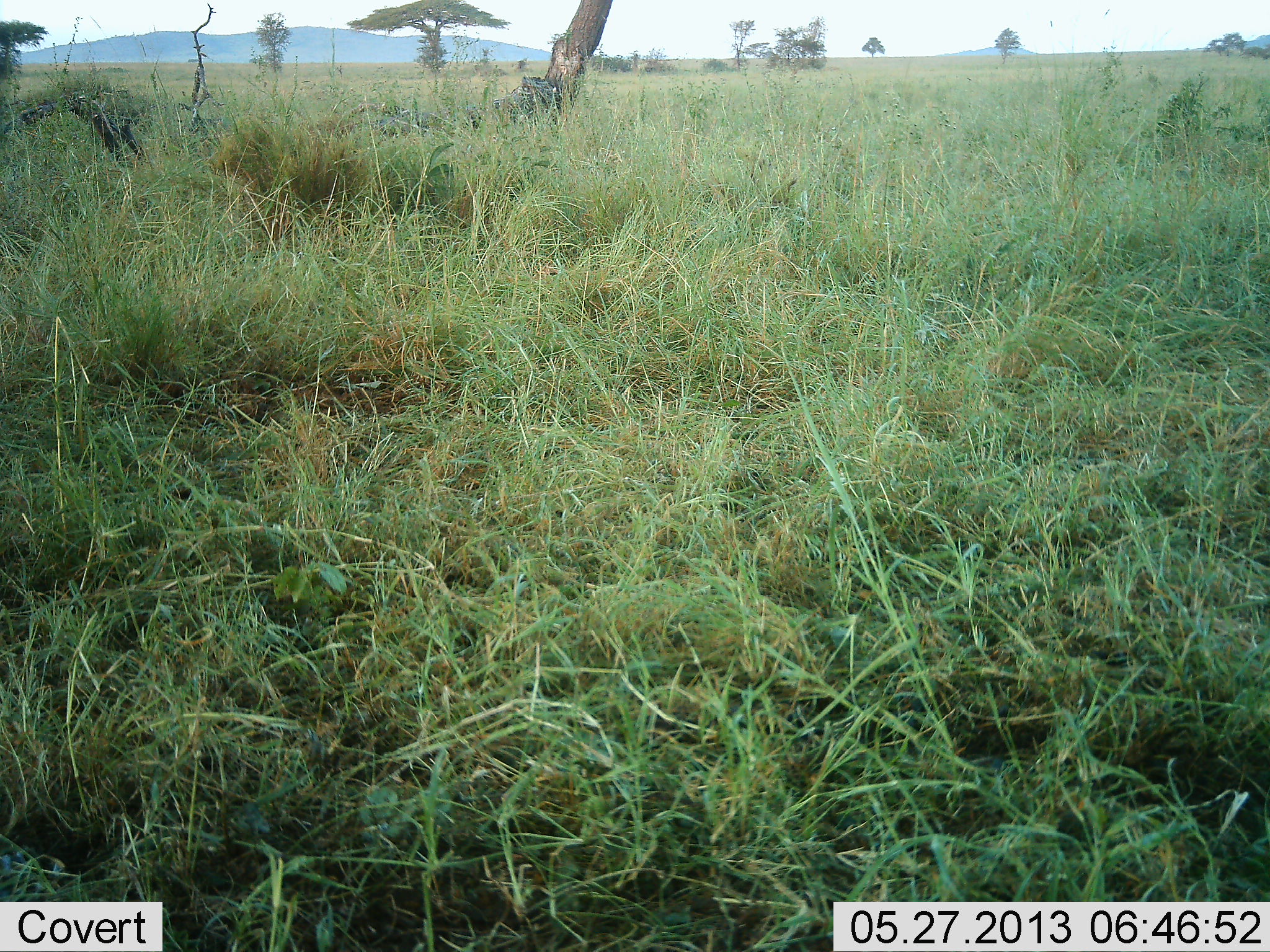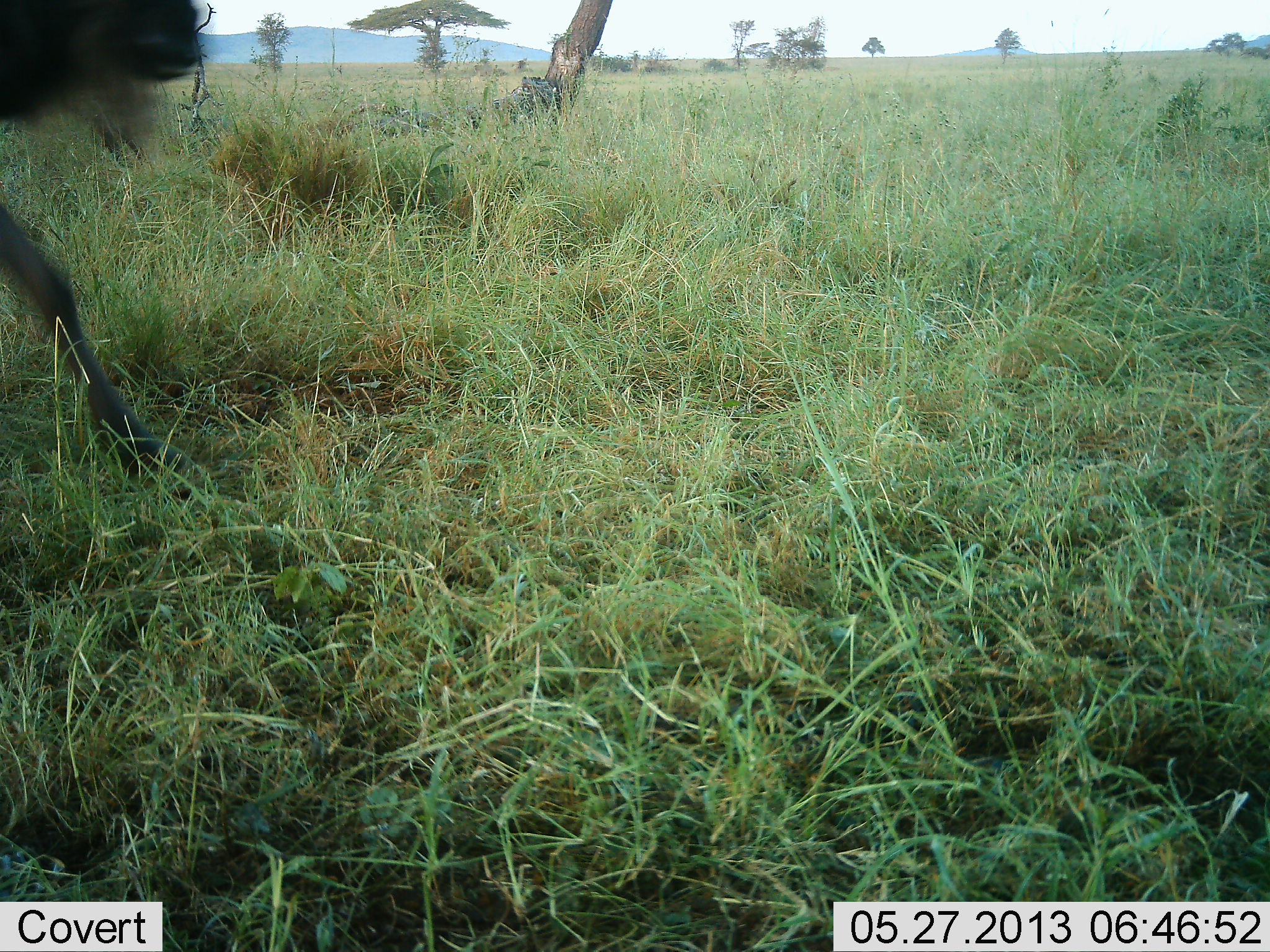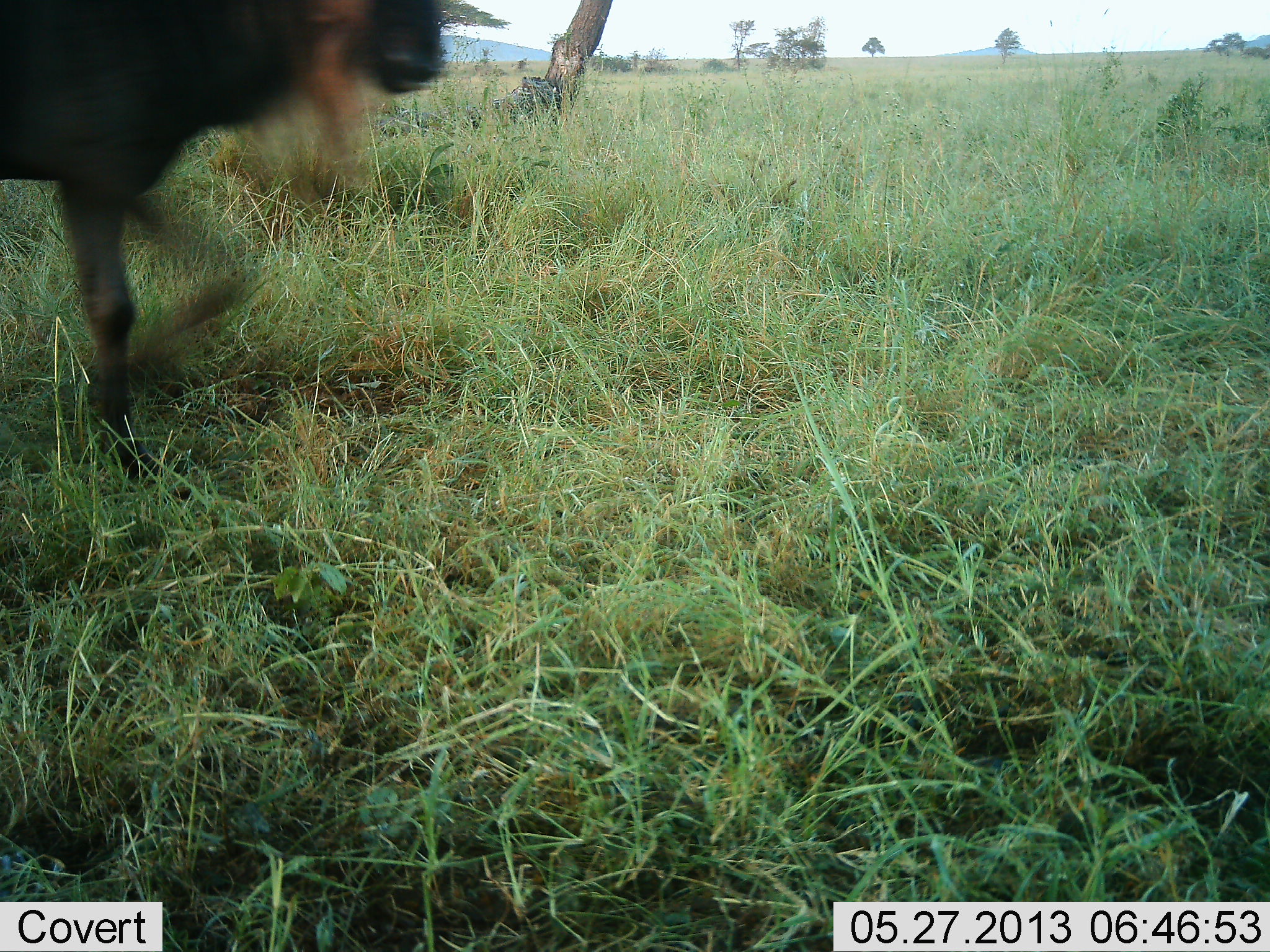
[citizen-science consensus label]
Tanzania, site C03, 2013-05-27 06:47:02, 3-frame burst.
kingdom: Animalia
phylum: Chordata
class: Mammalia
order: Artiodactyla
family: Bovidae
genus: Connochaetes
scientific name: Connochaetes taurinus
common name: blue wildebeest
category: wildebeest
Wildebeest (blue wildebeest) (Connochaetes taurinus), count 1. Behavior (volunteer vote fractions): standing 0%, resting 0%, moving 100%, interacting 0%. Young present (vote fraction): 0%. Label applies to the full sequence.